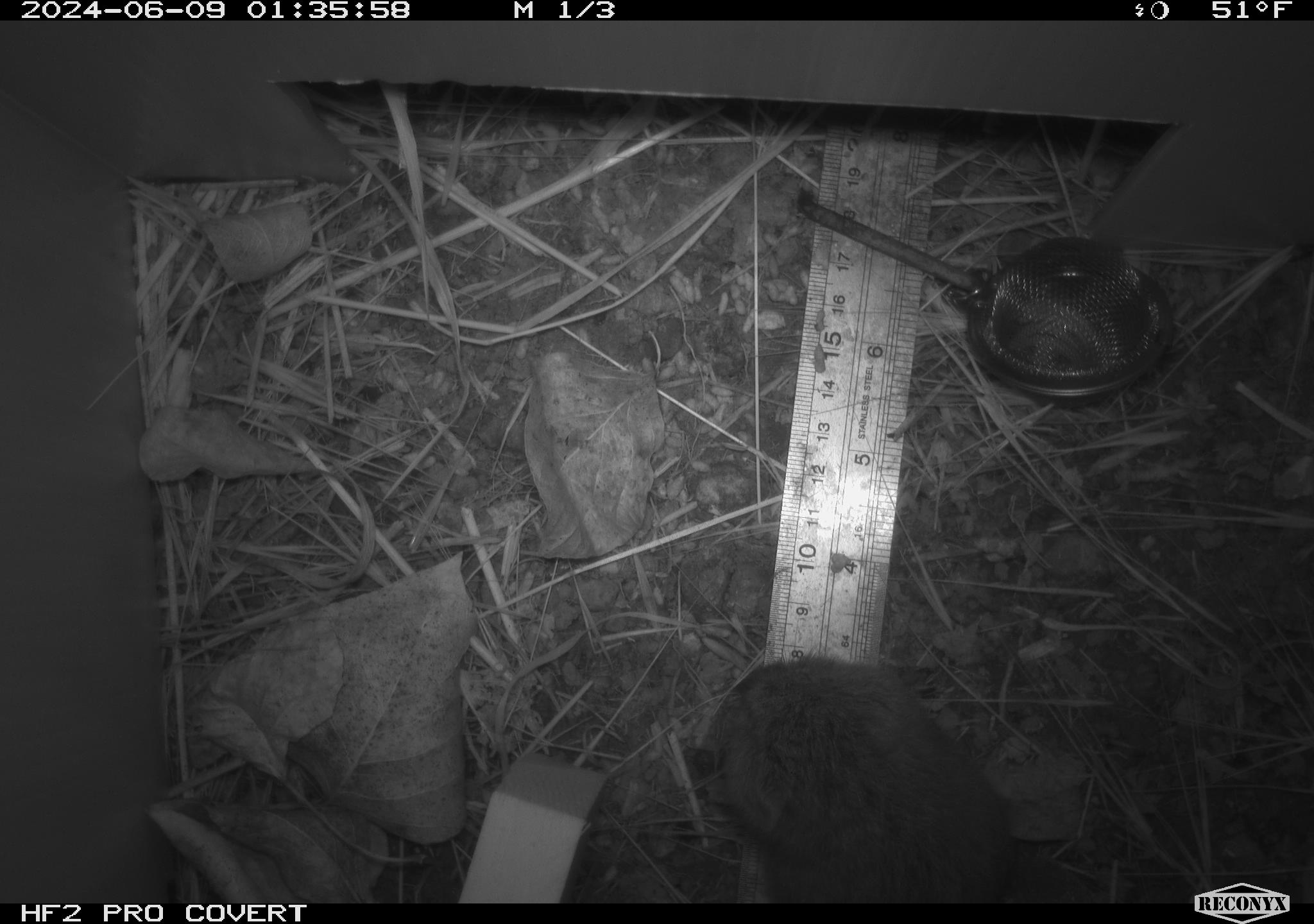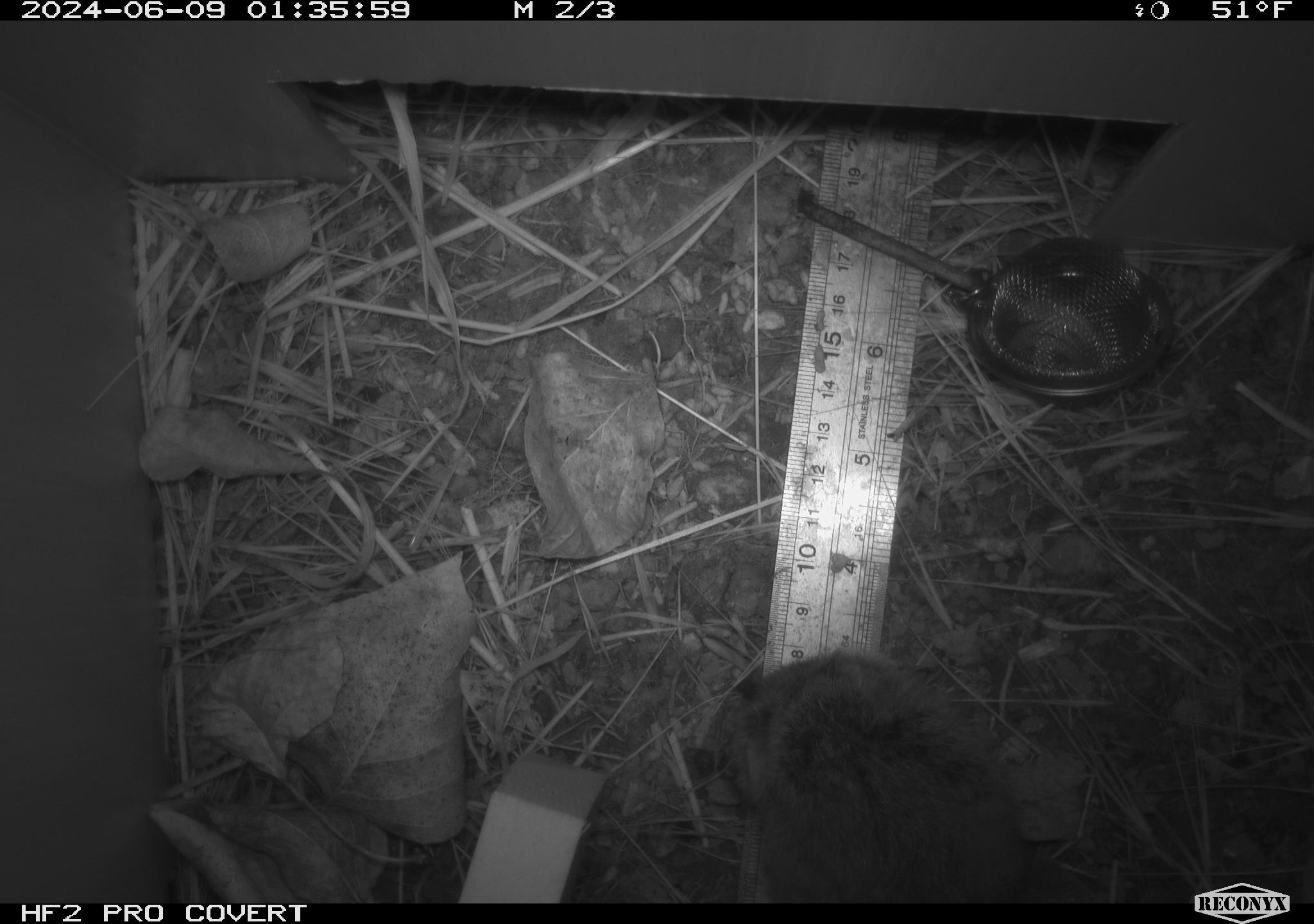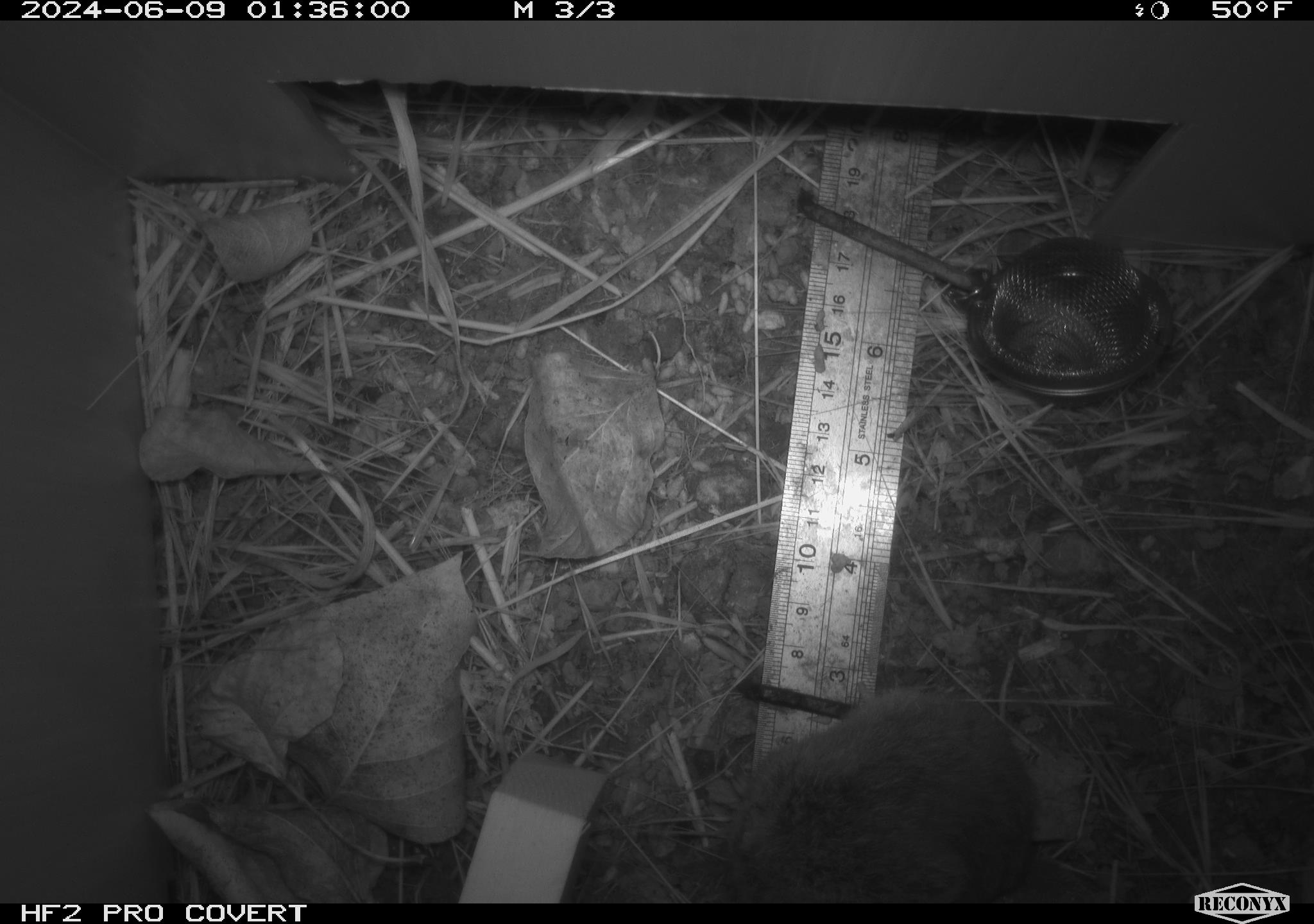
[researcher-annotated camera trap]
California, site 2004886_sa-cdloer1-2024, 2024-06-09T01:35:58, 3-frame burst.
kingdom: Animalia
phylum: Chordata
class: Mammalia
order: Rodentia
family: Cricetidae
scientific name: Arvicolinae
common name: voles, lemmings, and muskrats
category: arvicolinae subfamily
Arvicolinae subfamily (voles, lemmings, and muskrats) (Arvicolinae).